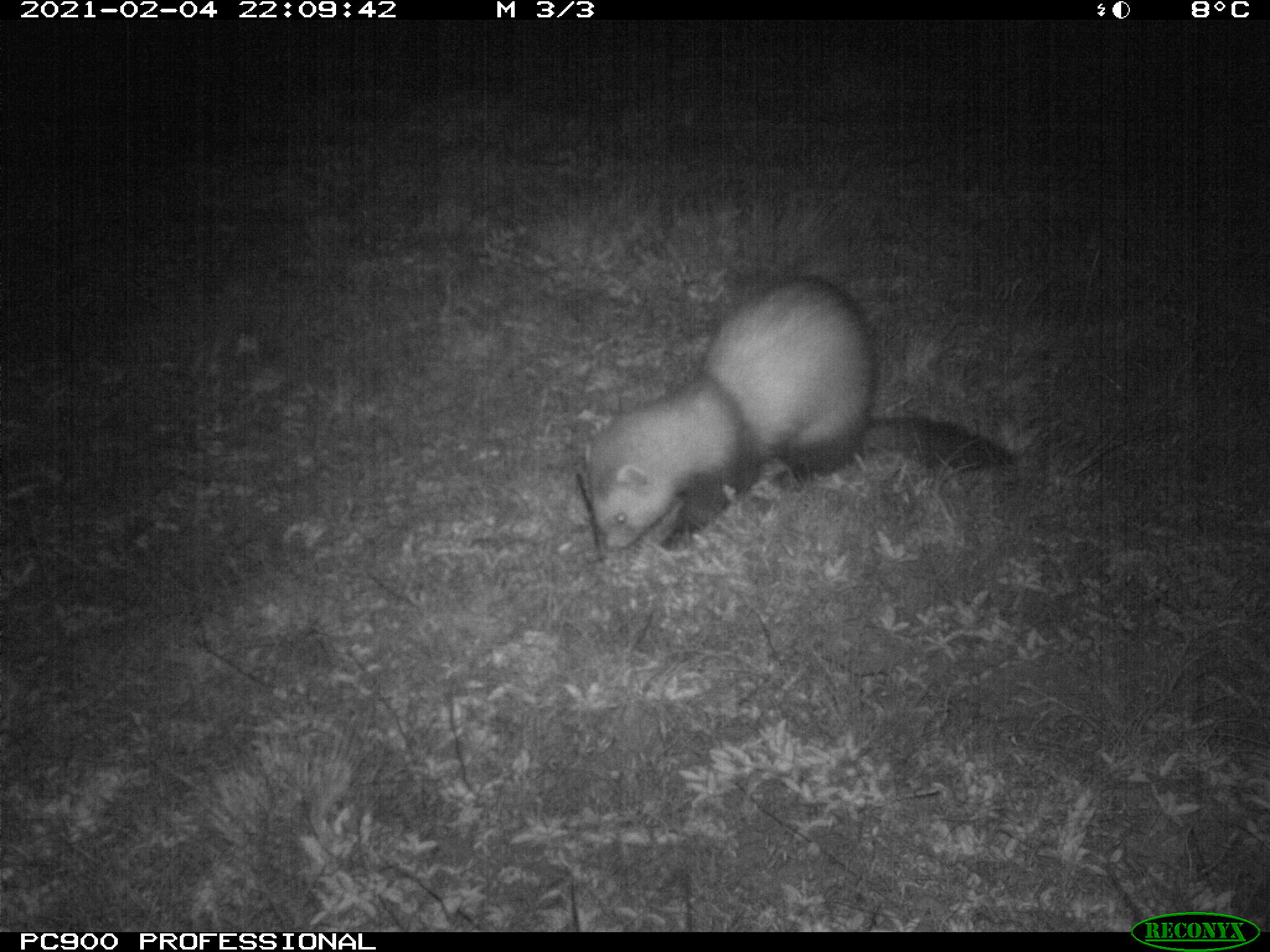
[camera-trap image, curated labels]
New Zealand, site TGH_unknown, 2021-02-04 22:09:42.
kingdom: Animalia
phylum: Chordata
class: Mammalia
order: Carnivora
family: Mustelidae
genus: Mustela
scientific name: Mustela furo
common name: ferret